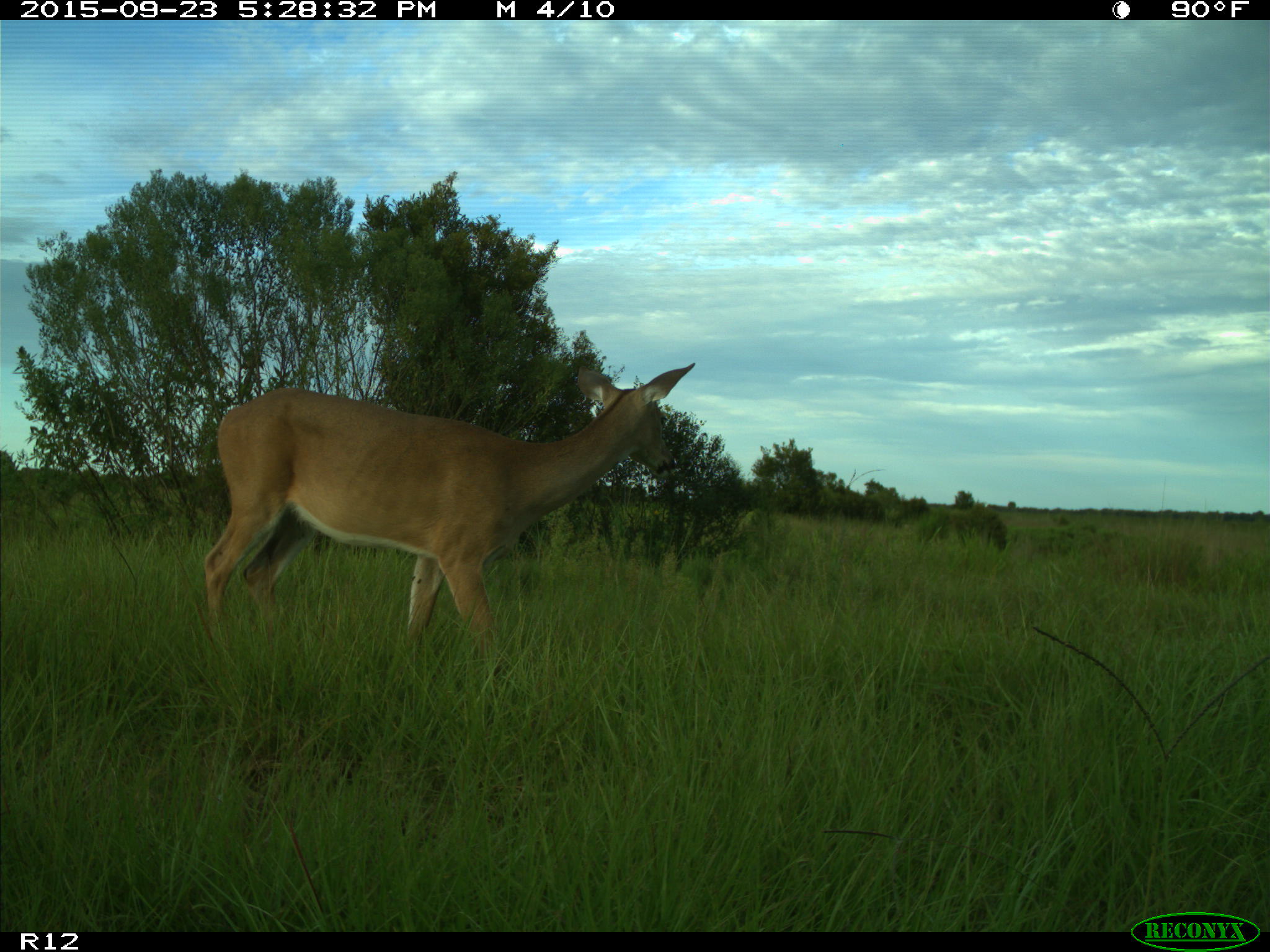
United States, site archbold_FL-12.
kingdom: Animalia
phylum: Chordata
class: Mammalia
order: Artiodactyla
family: Cervidae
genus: Odocoileus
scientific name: Odocoileus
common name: deer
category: unidentified deer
Unidentified deer (deer) (Odocoileus).